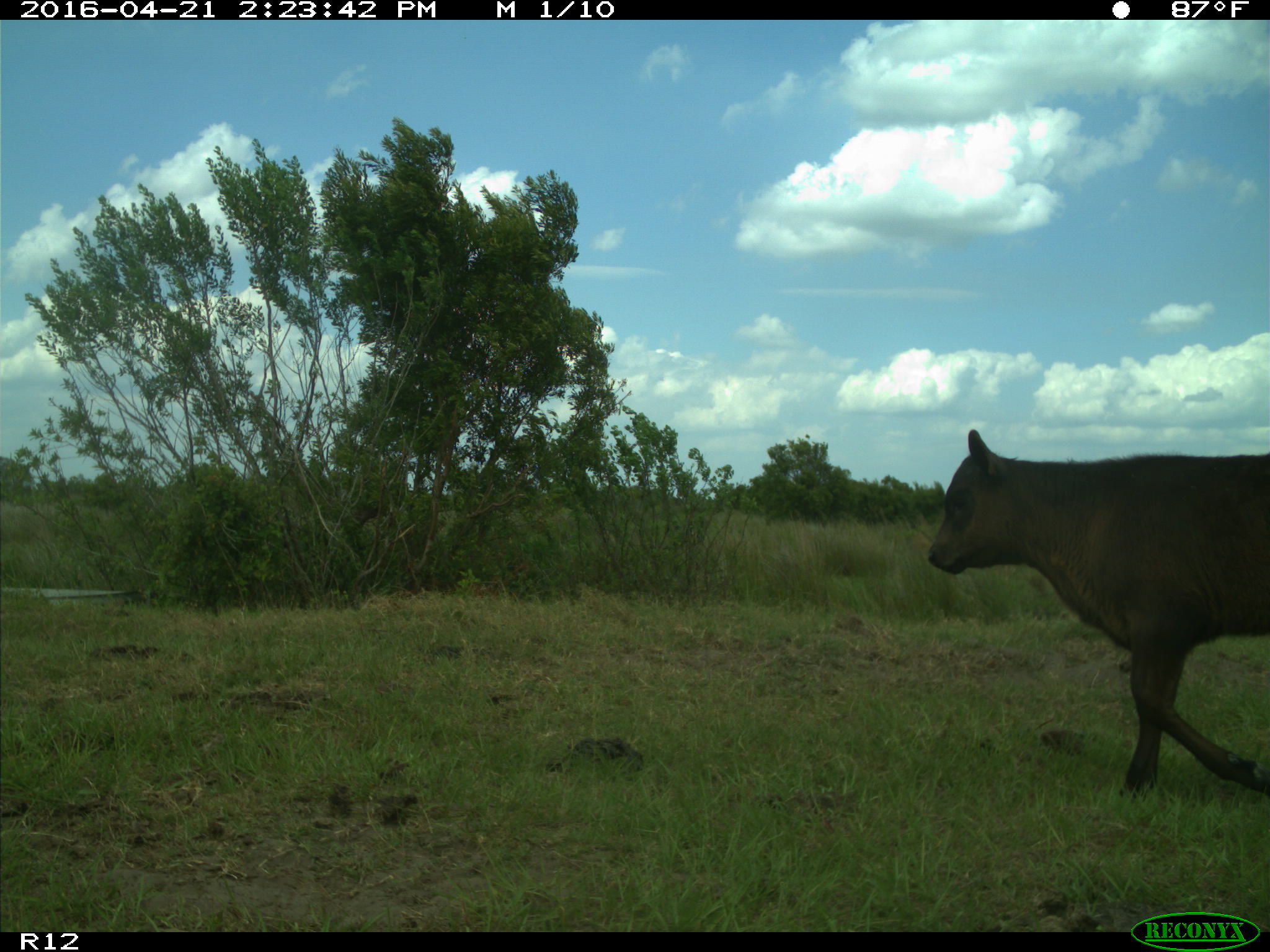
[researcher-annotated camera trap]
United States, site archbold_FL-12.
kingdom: Animalia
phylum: Chordata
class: Mammalia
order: Artiodactyla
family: Bovidae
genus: Bos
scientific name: Bos taurus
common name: domestic cow